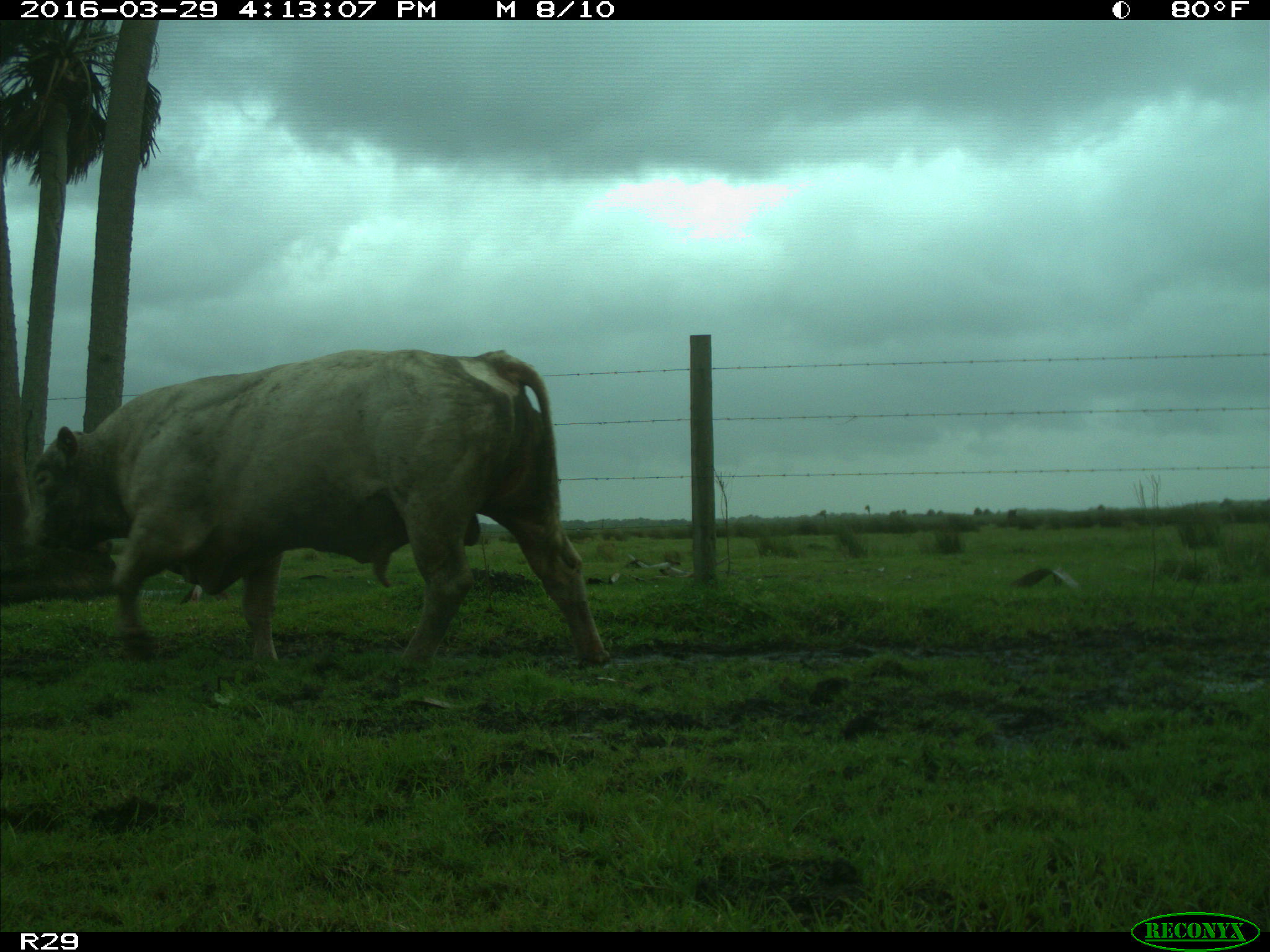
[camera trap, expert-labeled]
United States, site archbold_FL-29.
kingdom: Animalia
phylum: Chordata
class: Mammalia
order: Artiodactyla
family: Bovidae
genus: Bos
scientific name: Bos taurus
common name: domestic cow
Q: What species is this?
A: Bos taurus (domestic cow).